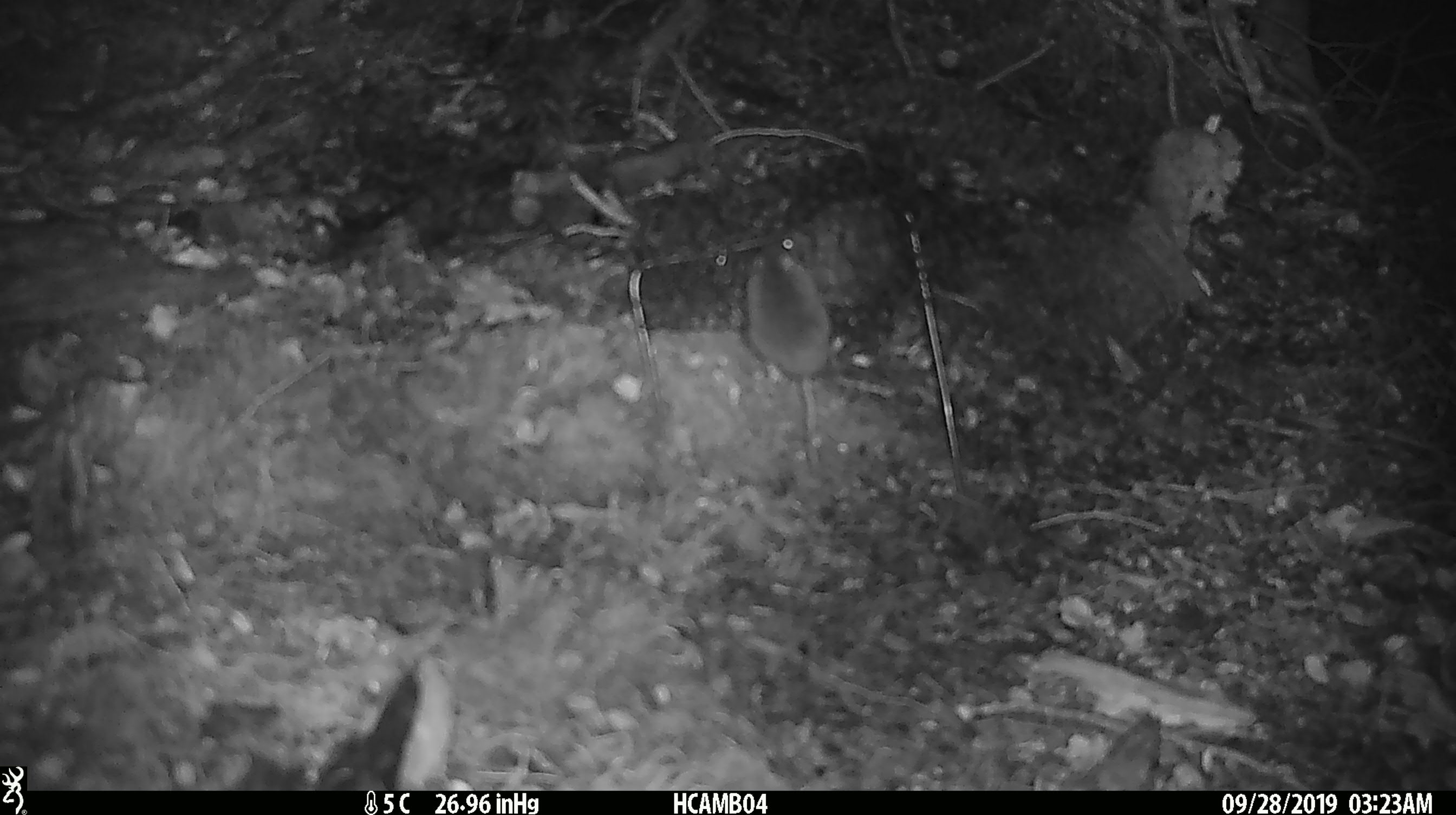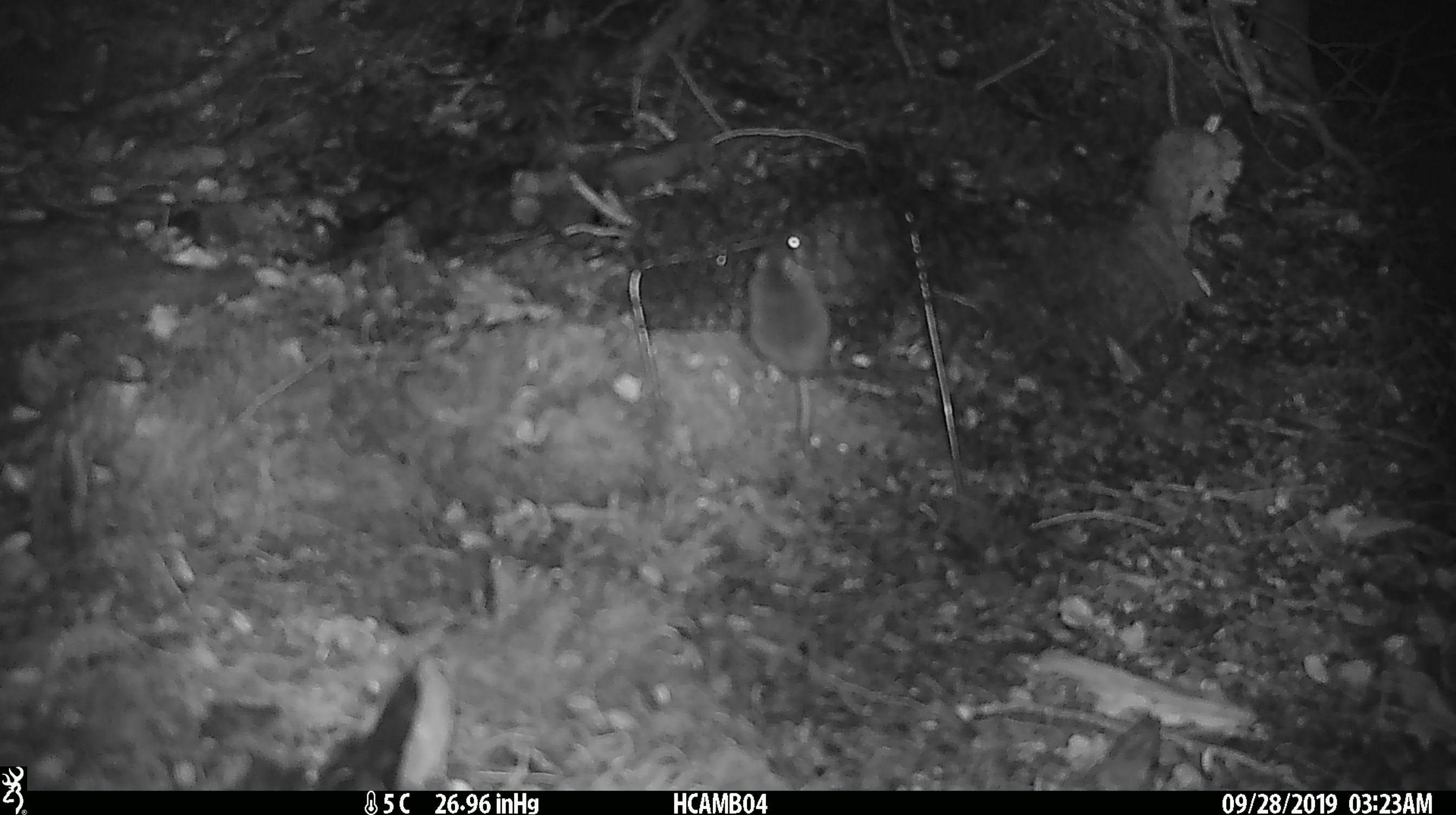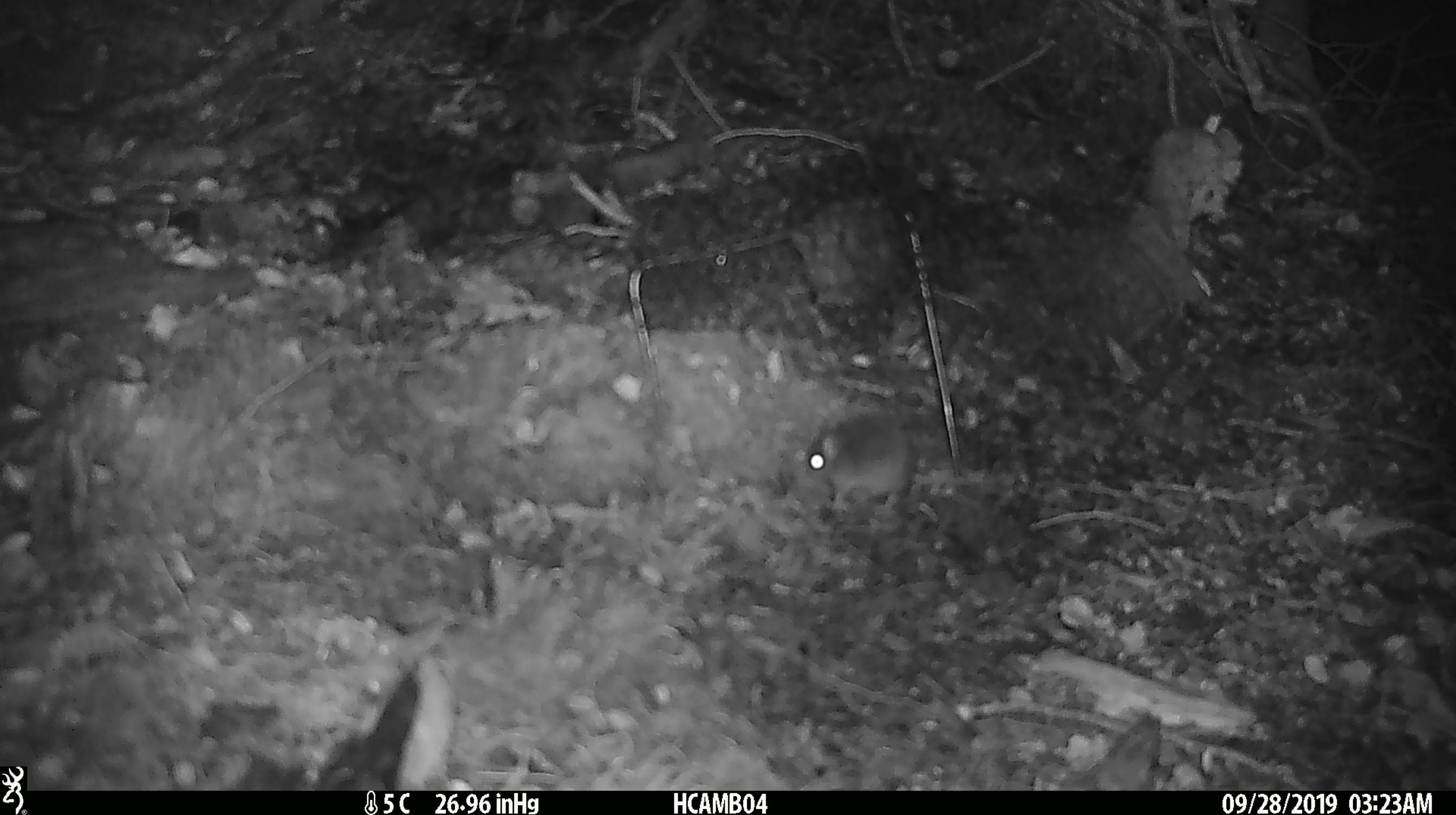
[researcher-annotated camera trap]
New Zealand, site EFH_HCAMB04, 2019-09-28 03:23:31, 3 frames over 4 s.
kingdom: Animalia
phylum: Chordata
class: Mammalia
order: Rodentia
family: Muridae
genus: Mus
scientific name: Mus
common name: mouse